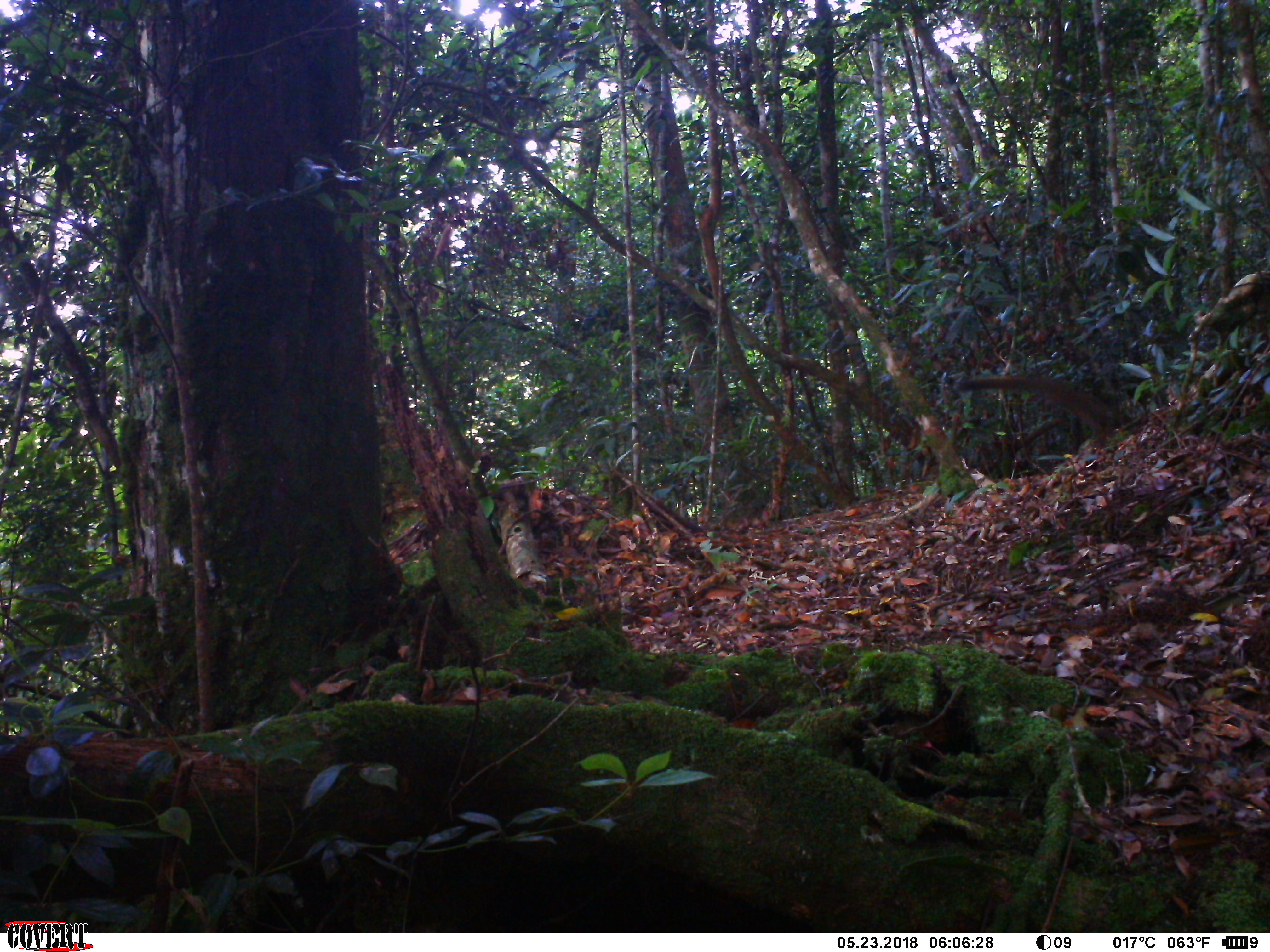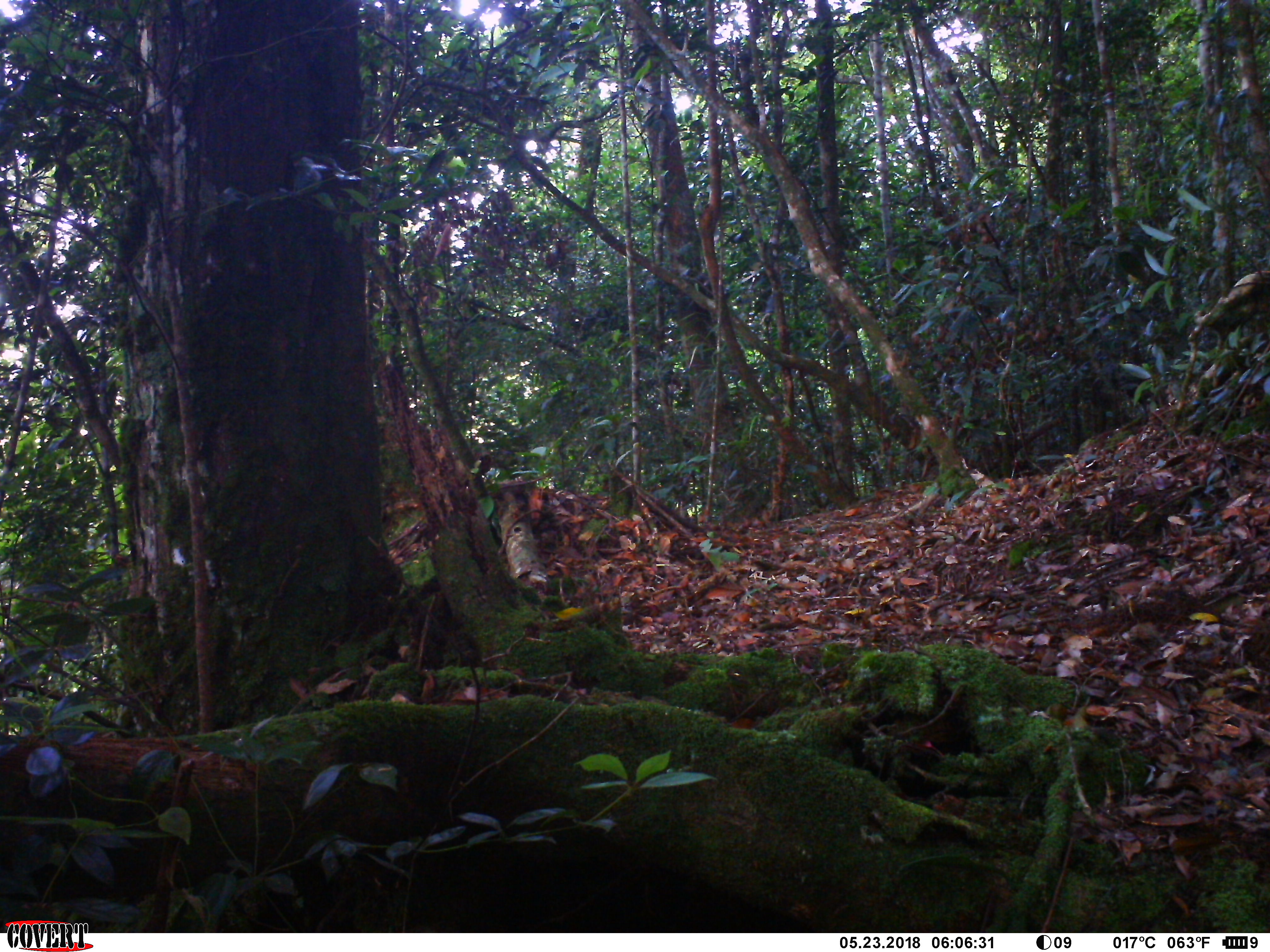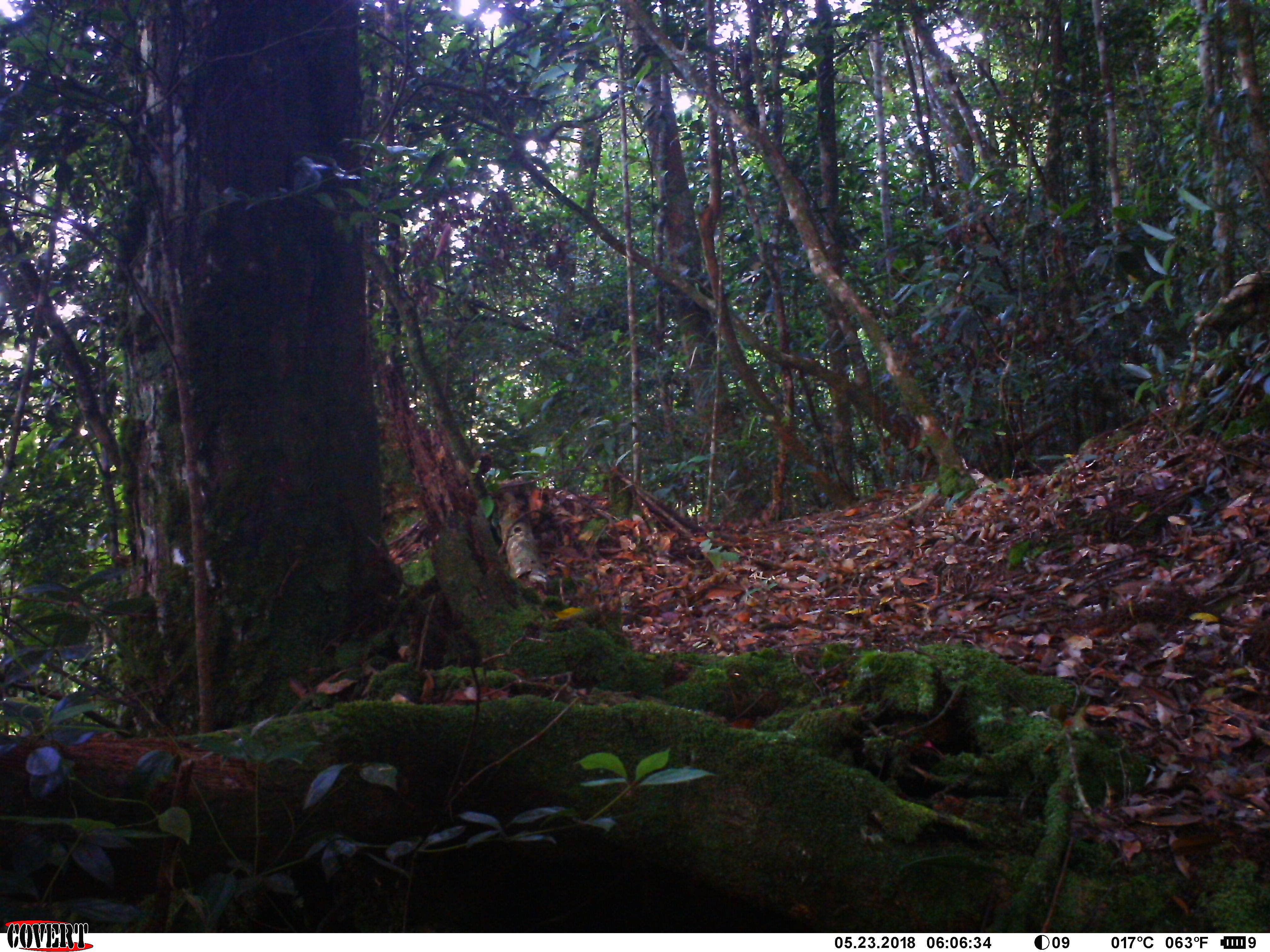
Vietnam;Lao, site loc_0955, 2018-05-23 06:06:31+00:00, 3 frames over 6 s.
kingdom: Animalia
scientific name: Animalia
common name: animal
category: unidentified animal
Unidentified animal (animal) (Animalia). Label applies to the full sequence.